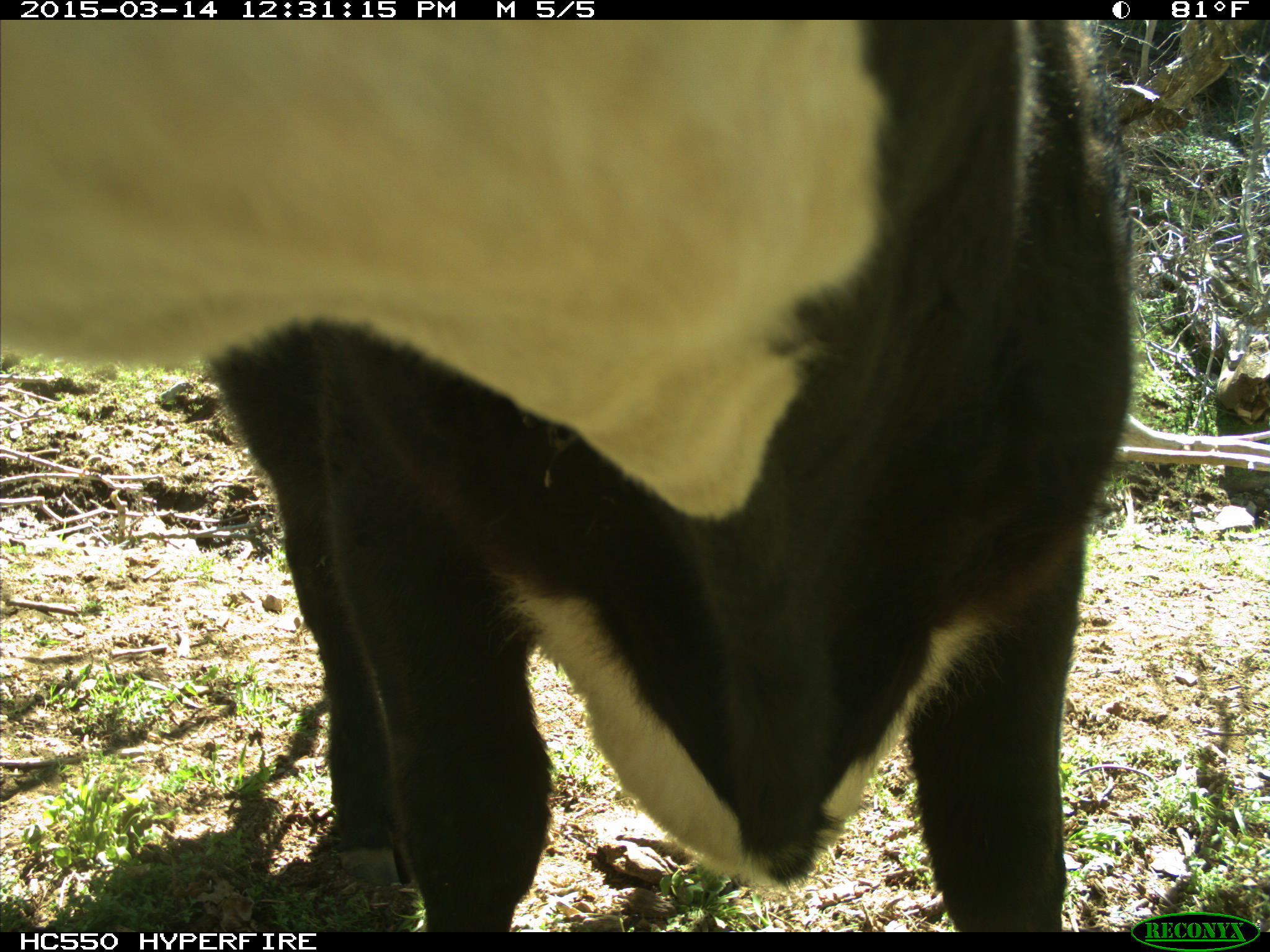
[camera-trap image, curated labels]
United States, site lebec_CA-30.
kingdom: Animalia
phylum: Chordata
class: Mammalia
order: Artiodactyla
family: Bovidae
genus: Bos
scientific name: Bos taurus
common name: domestic cow